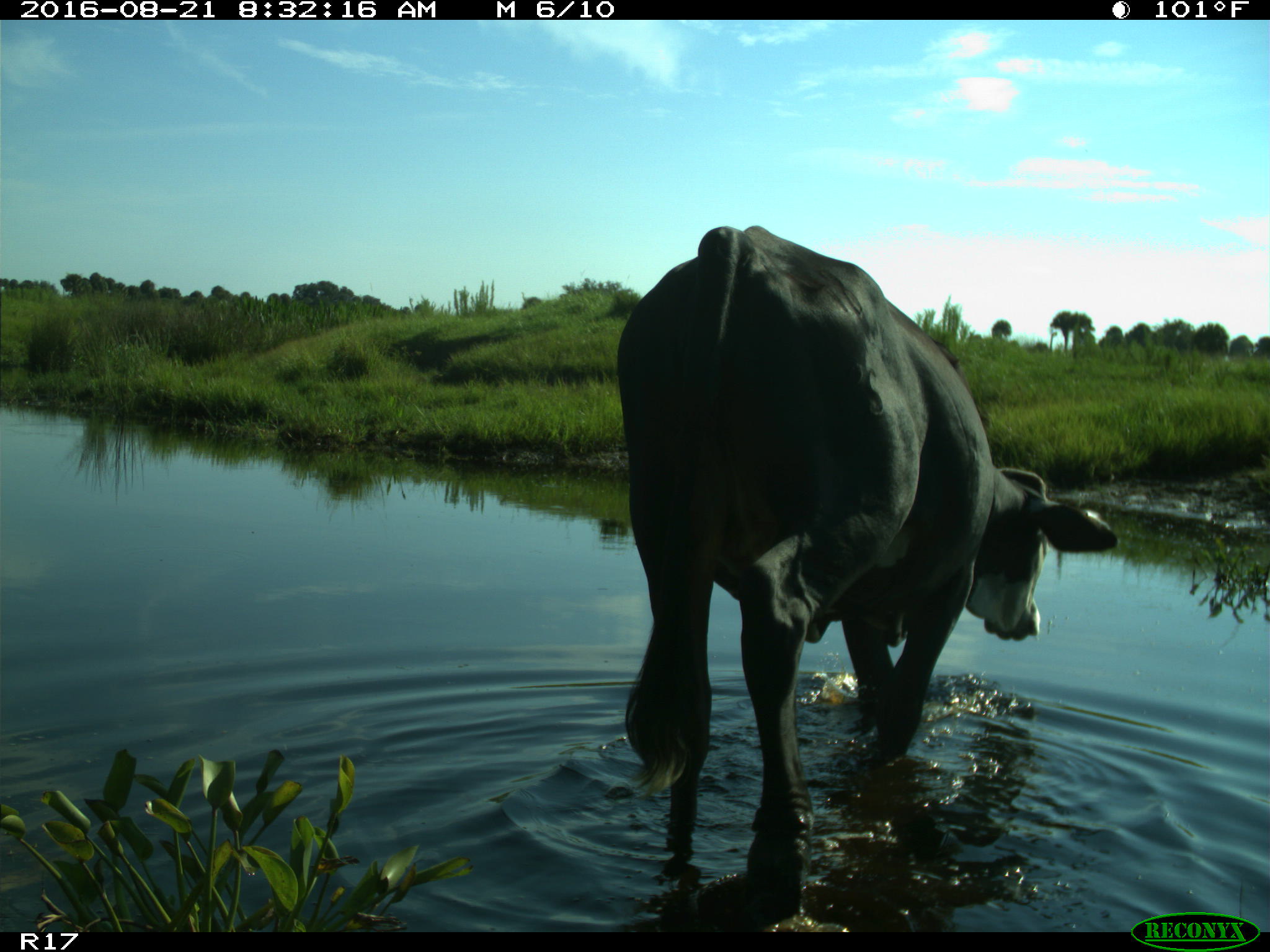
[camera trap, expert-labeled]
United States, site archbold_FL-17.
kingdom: Animalia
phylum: Chordata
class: Mammalia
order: Artiodactyla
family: Bovidae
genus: Bos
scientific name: Bos taurus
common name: domestic cow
Bos taurus (domestic cow).